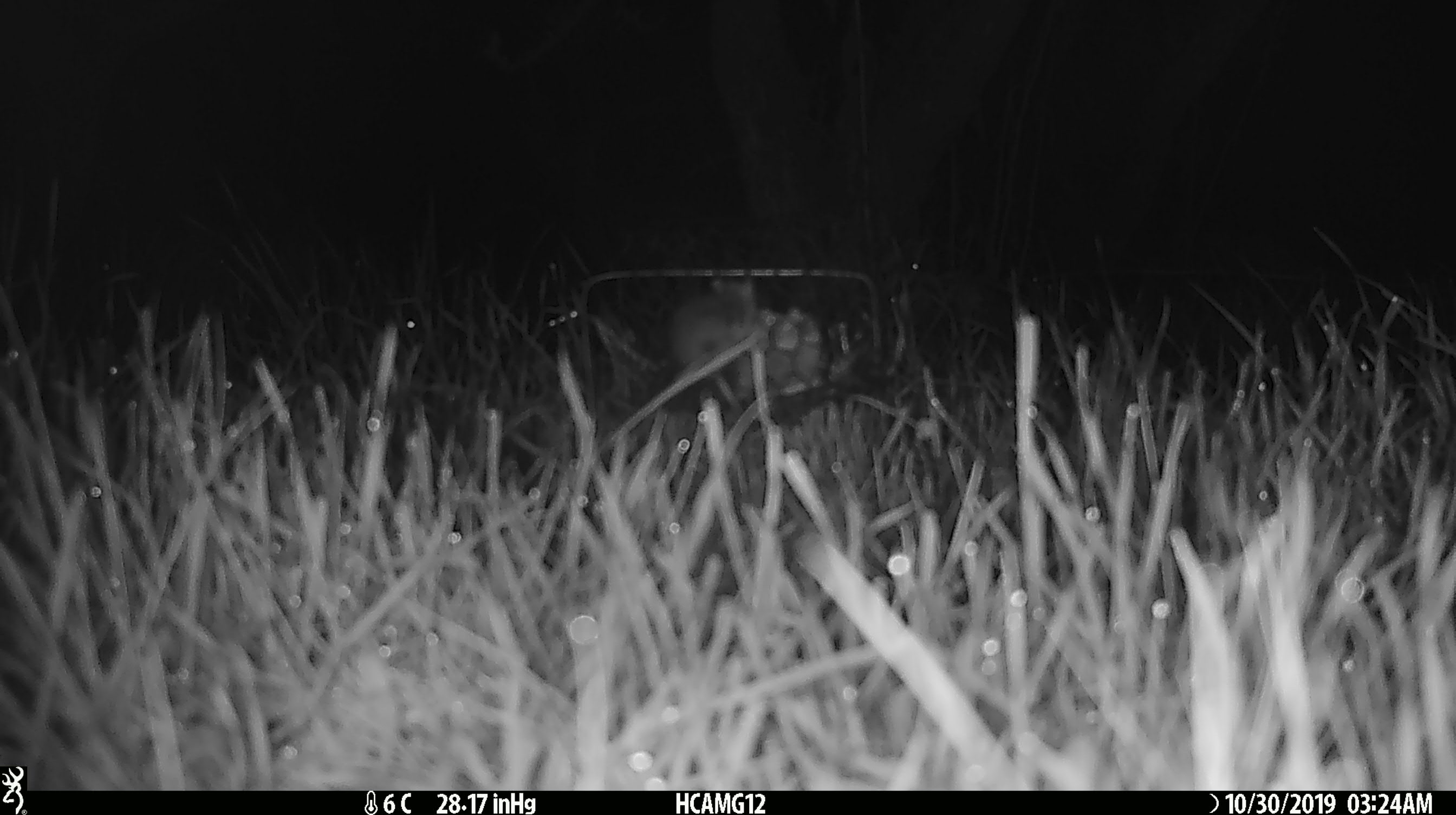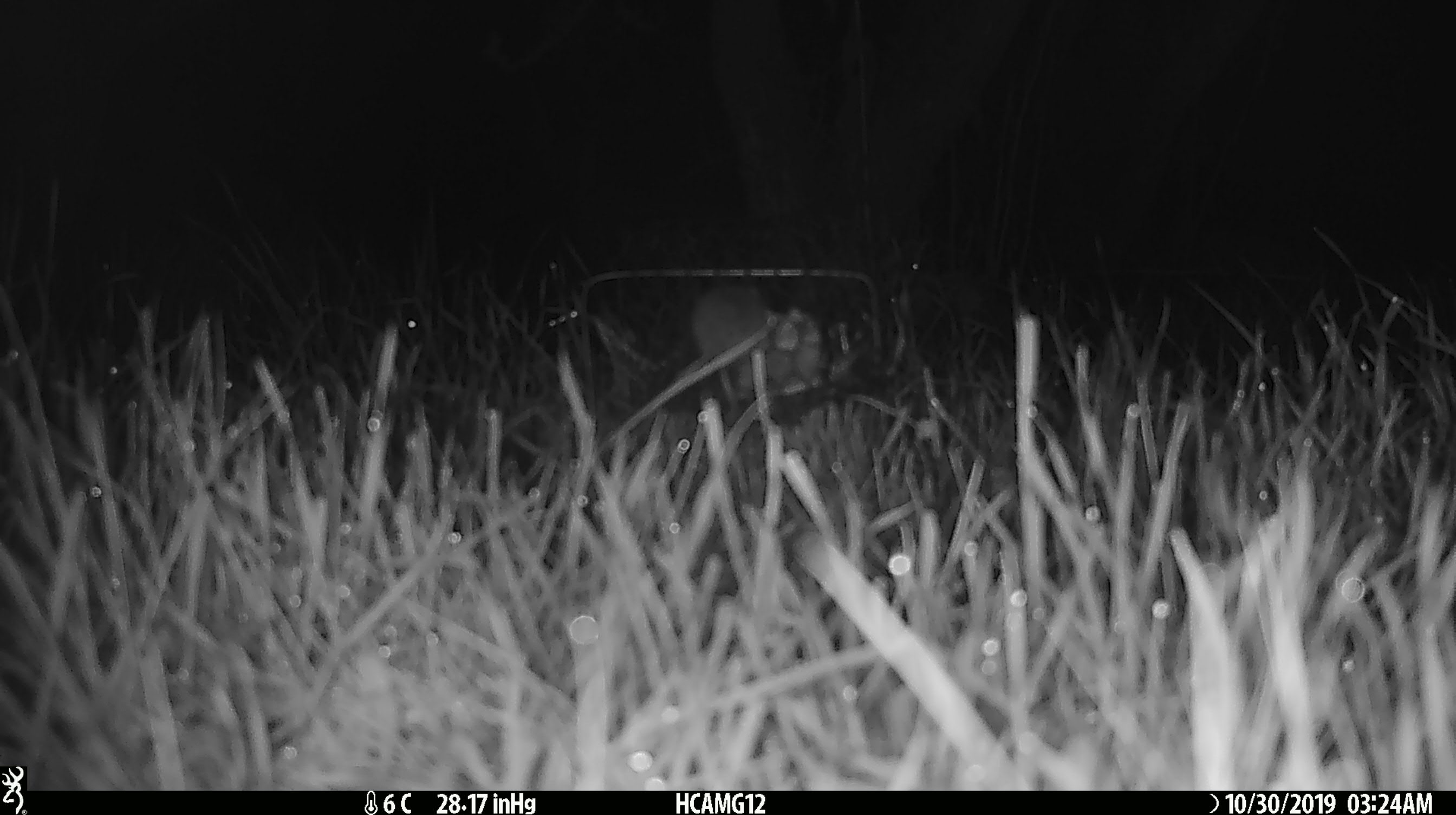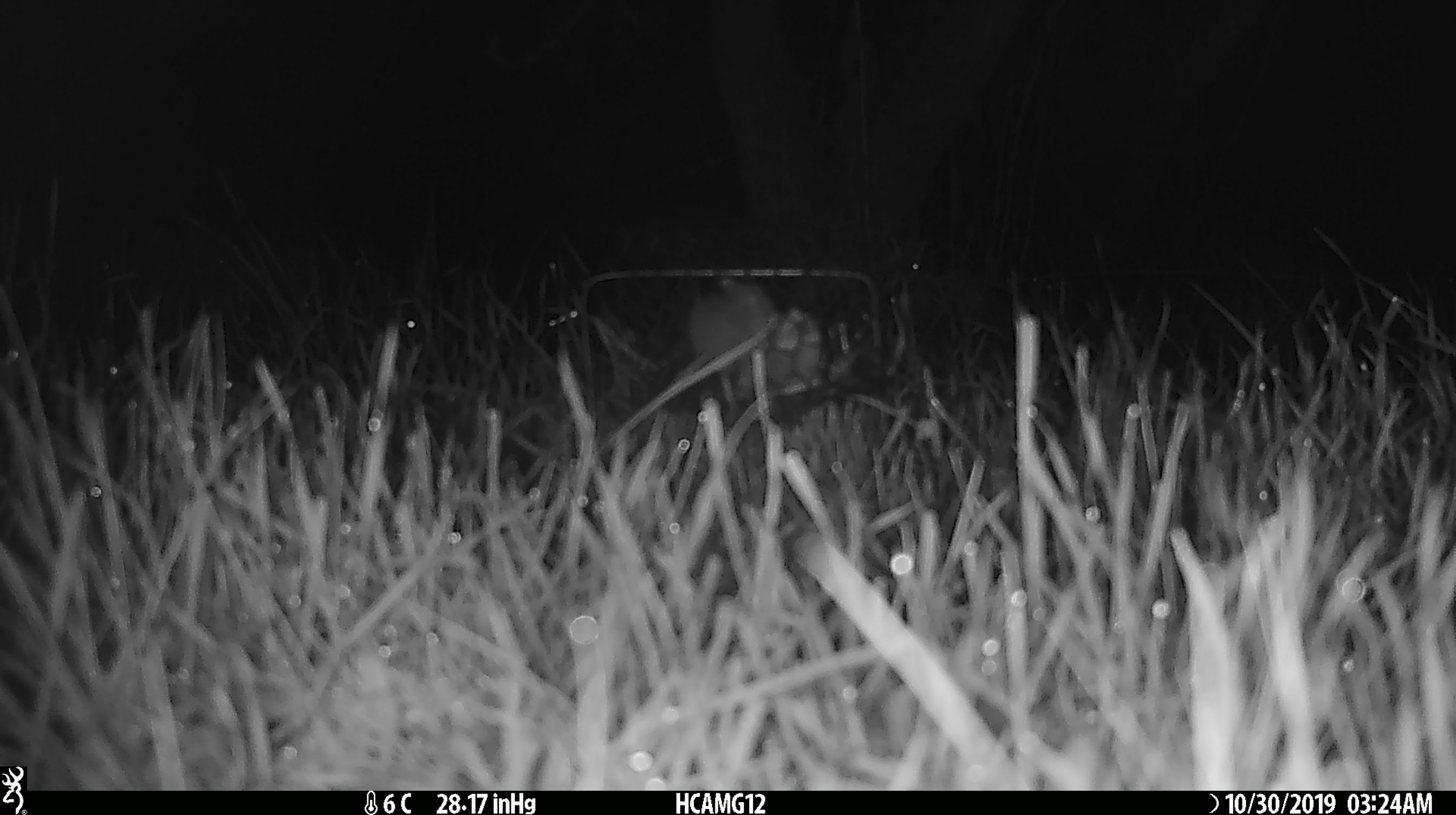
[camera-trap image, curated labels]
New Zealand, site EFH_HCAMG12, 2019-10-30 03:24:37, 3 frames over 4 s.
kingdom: Animalia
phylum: Chordata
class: Mammalia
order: Rodentia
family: Muridae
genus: Mus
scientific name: Mus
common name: mouse